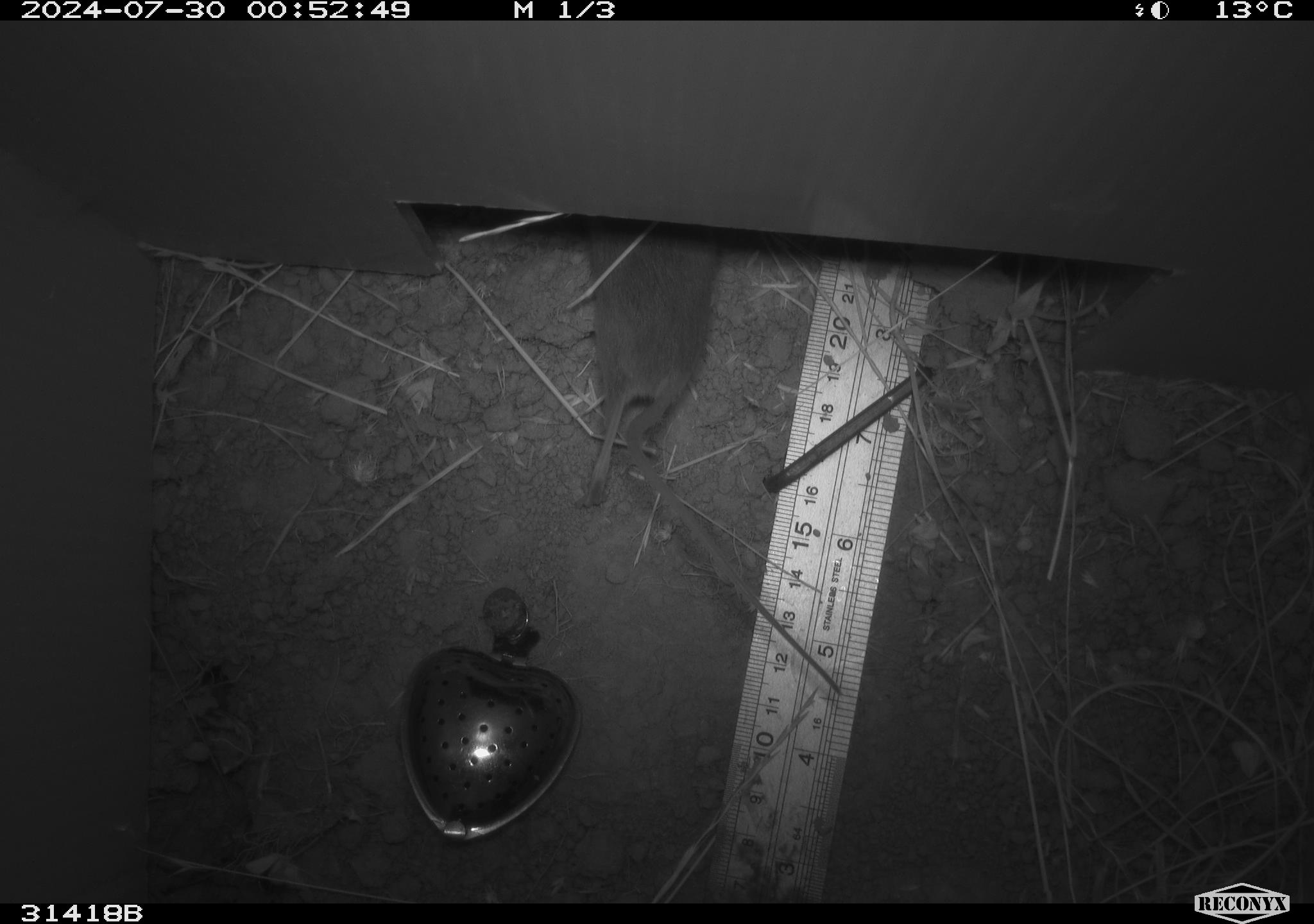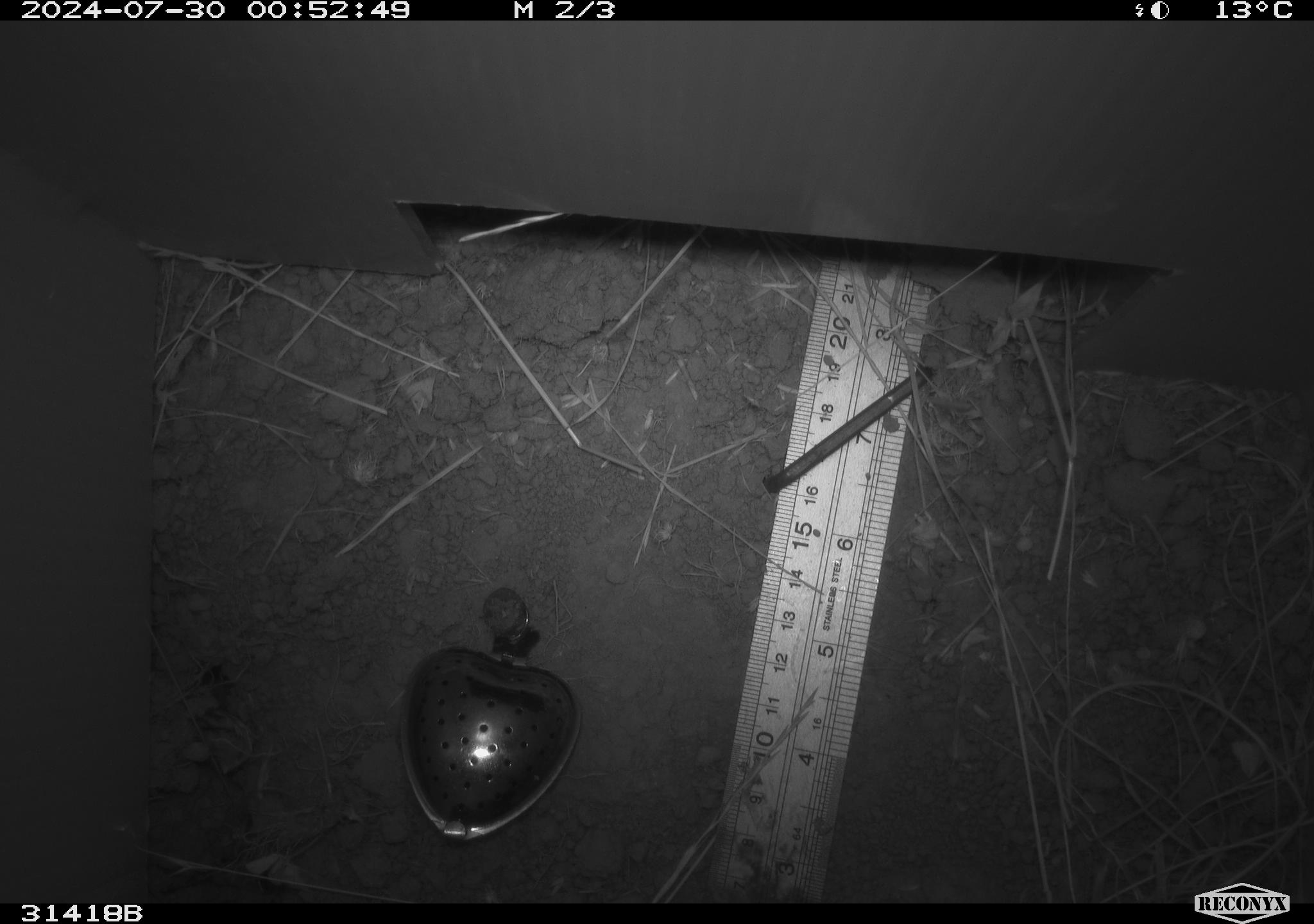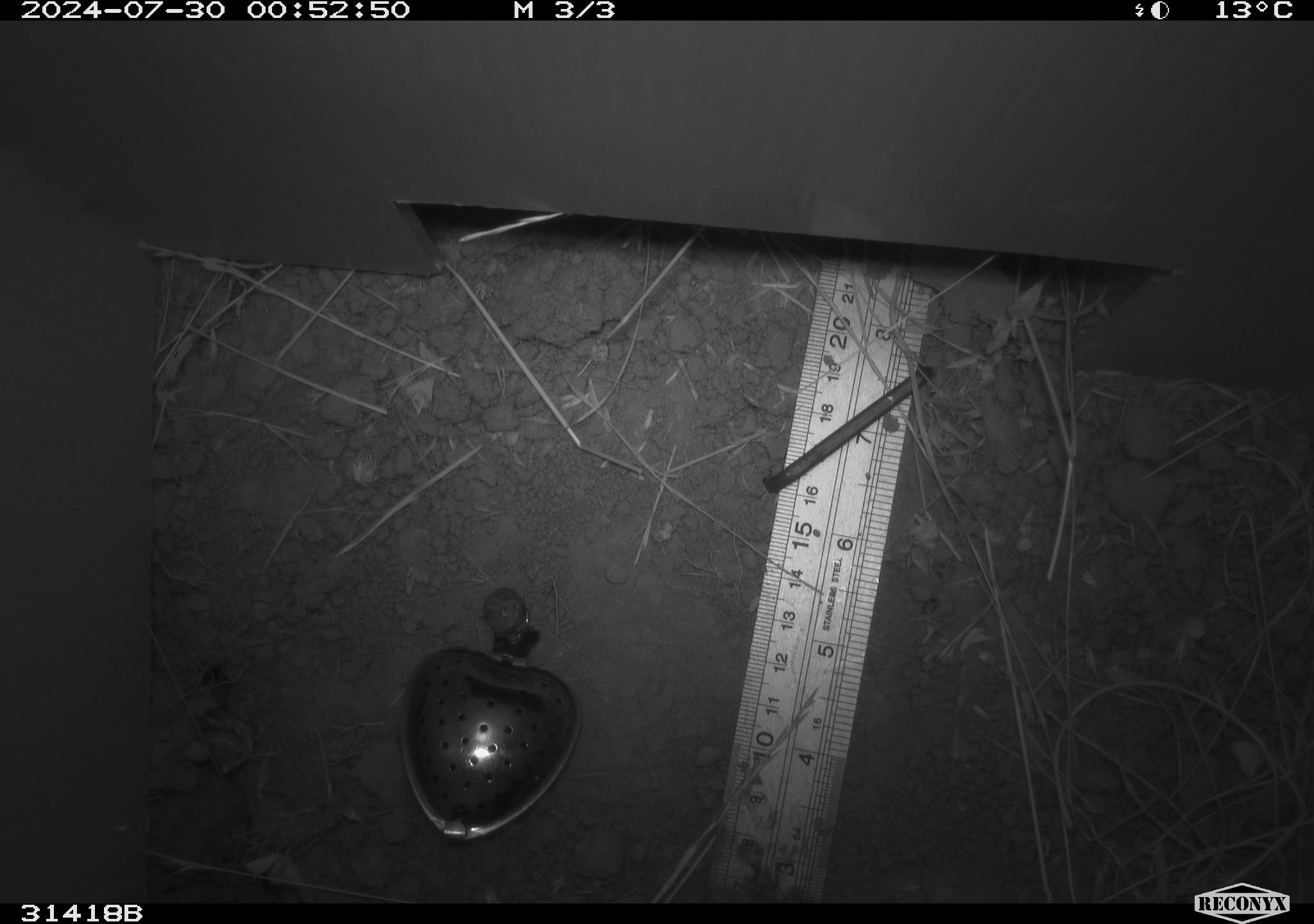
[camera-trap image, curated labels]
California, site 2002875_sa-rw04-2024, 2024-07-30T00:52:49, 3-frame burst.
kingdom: Animalia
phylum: Chordata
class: Mammalia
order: Rodentia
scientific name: Rodentia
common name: rodent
Rodent (Rodentia).